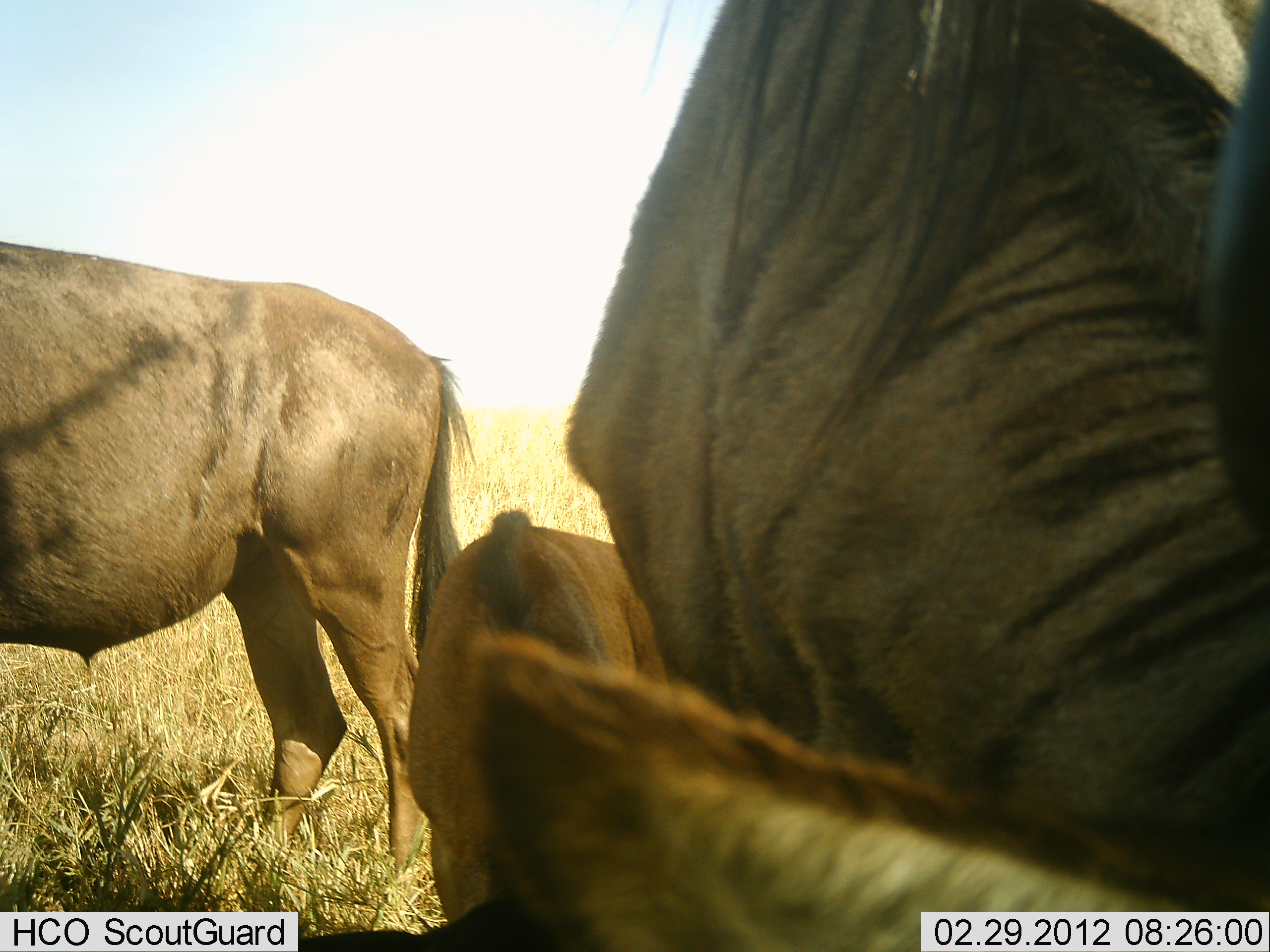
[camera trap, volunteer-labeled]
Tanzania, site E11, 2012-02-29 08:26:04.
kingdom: Animalia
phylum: Chordata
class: Mammalia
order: Artiodactyla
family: Bovidae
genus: Connochaetes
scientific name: Connochaetes taurinus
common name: blue wildebeest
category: wildebeest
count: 3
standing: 87%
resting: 4%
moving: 4%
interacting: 0%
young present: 57%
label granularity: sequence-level